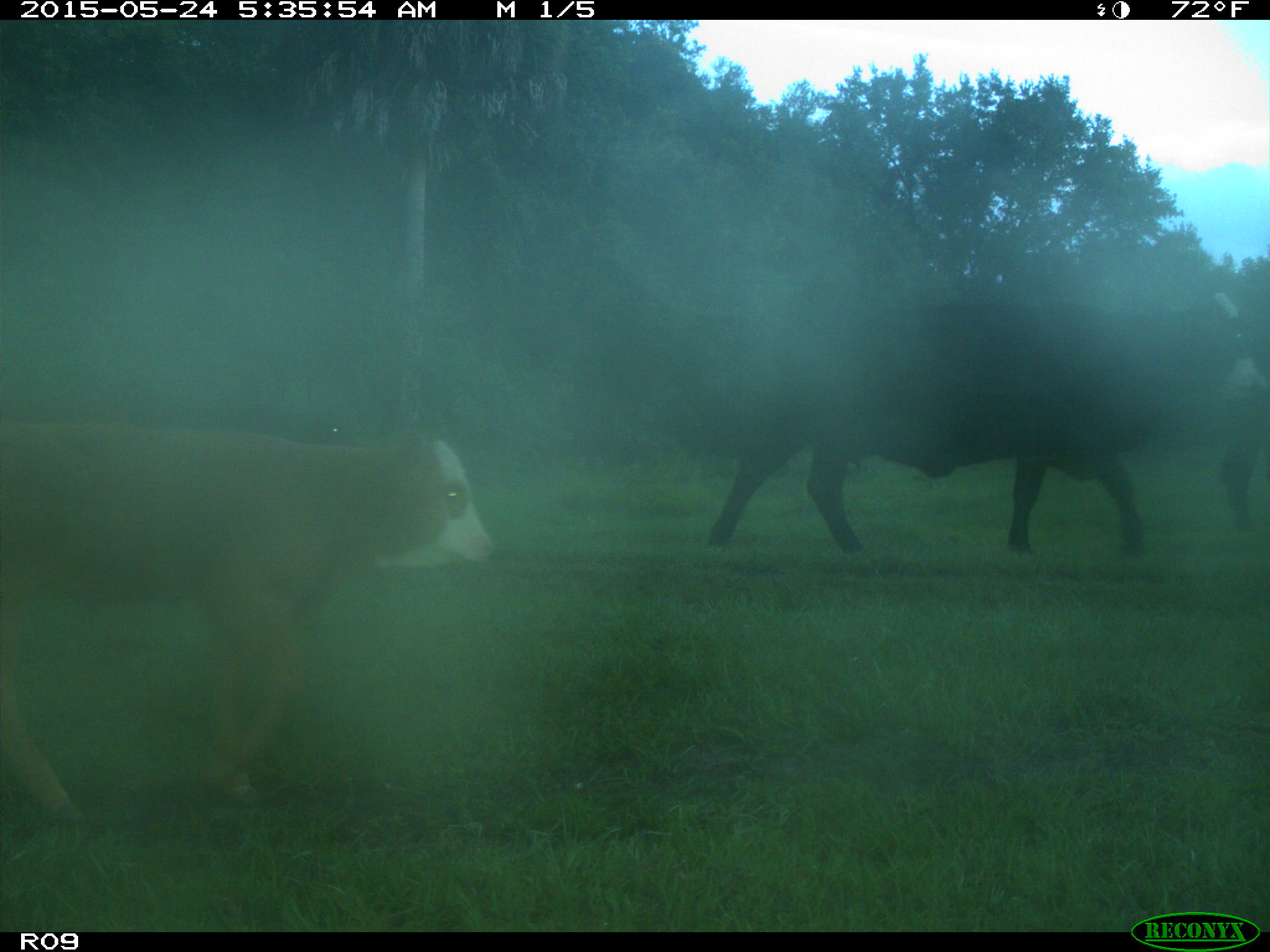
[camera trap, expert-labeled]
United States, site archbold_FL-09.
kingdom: Animalia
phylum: Chordata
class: Mammalia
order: Artiodactyla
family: Bovidae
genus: Bos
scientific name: Bos taurus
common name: domestic cow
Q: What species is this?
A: Bos taurus (domestic cow).